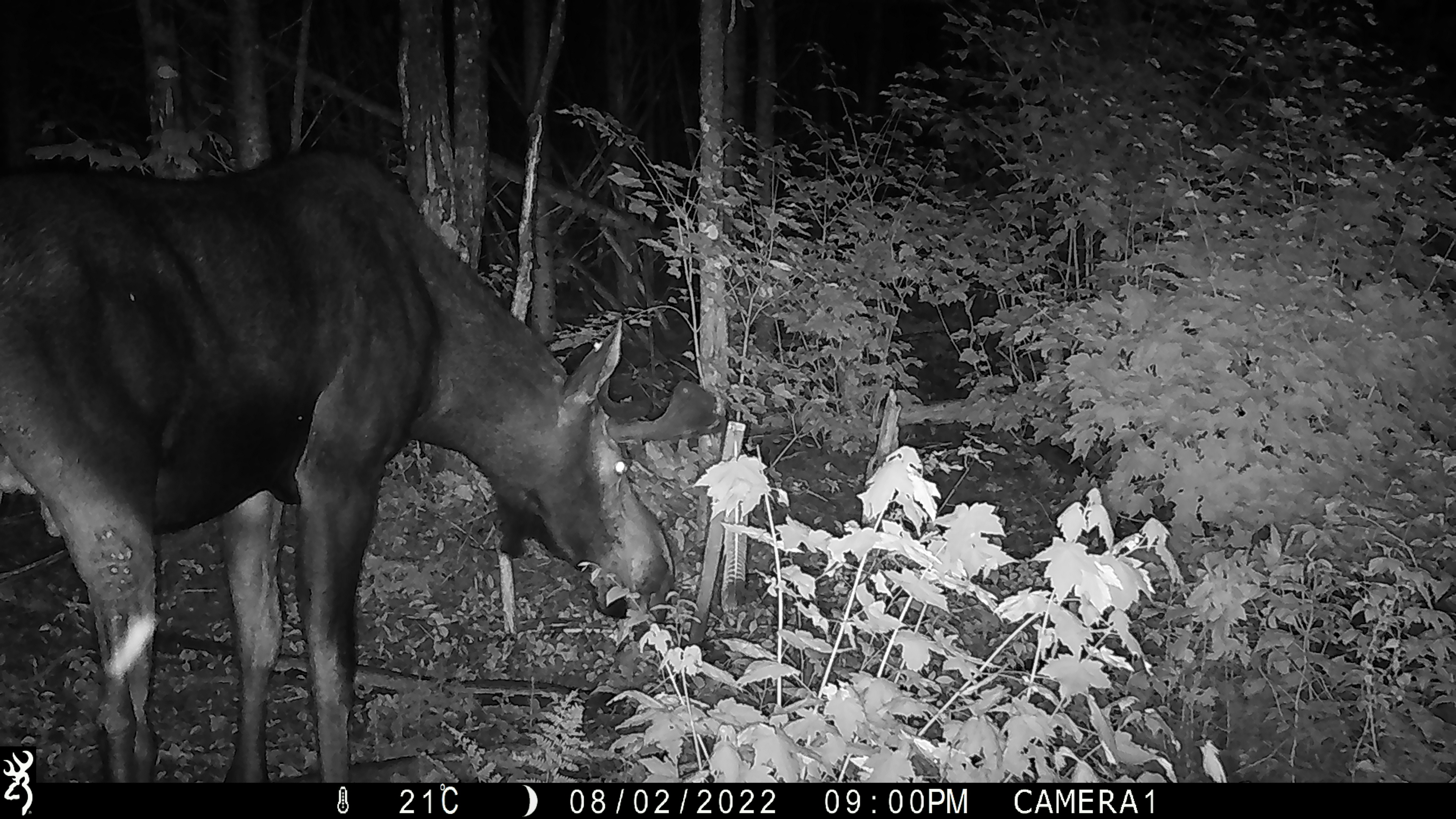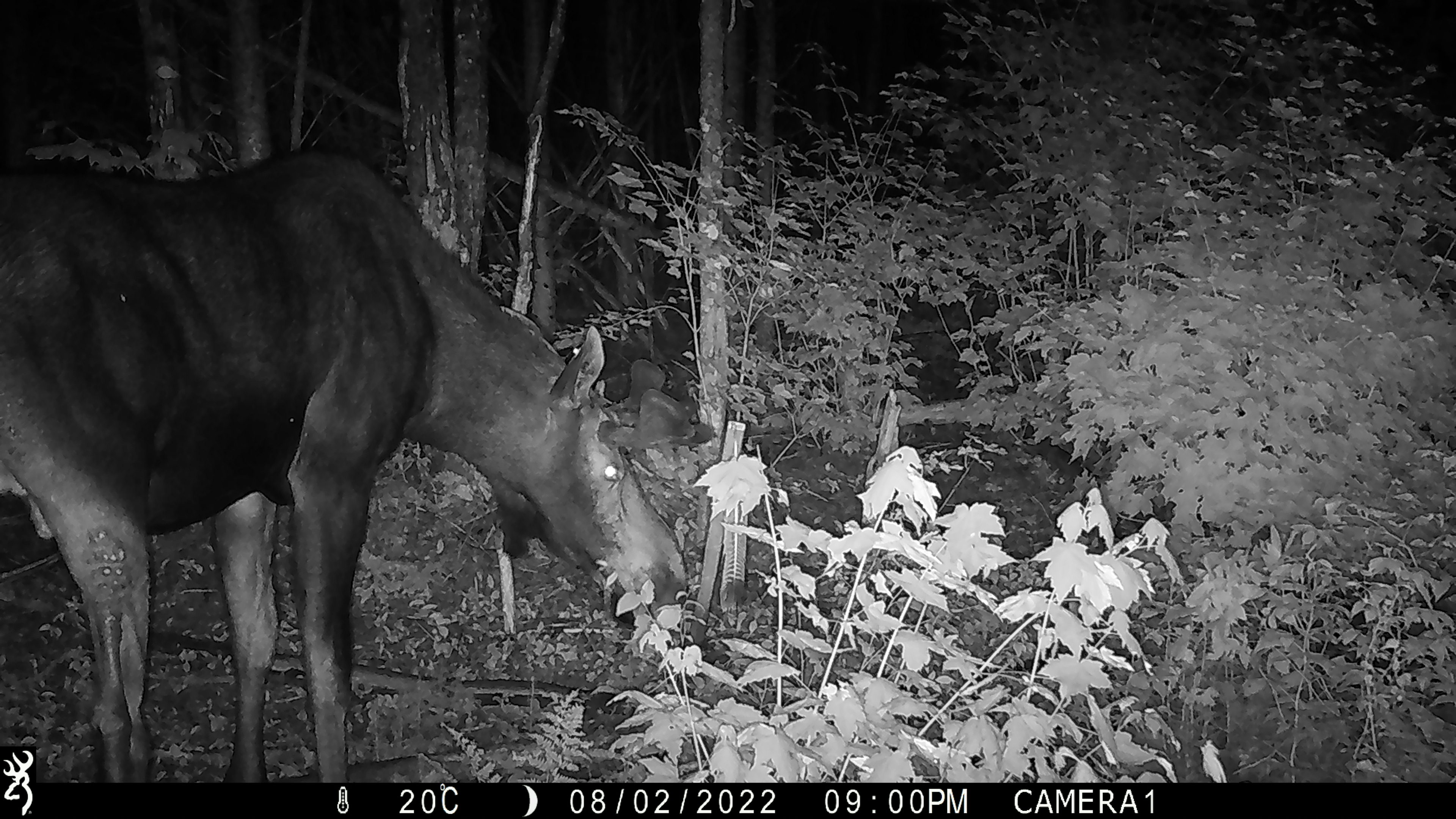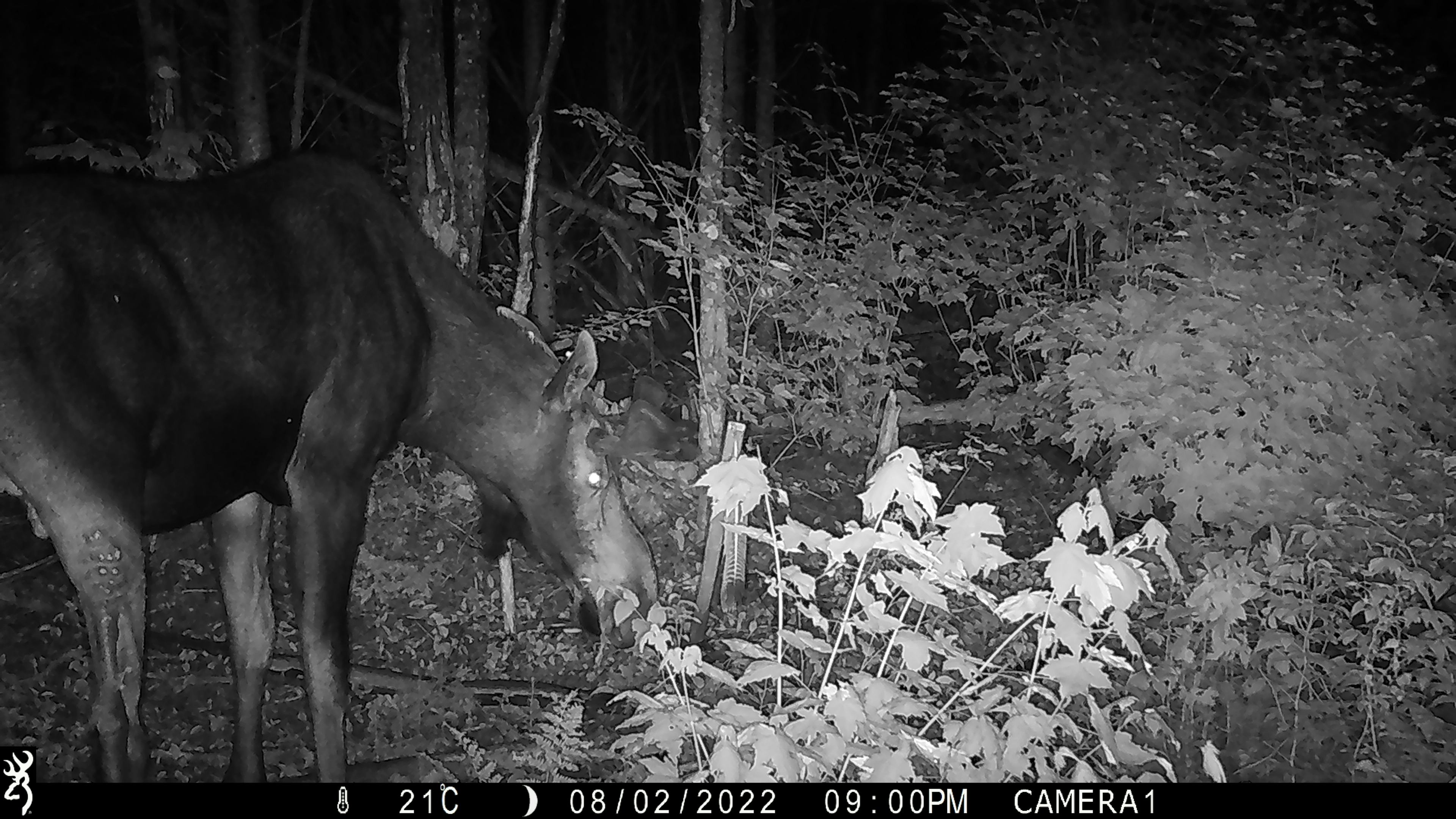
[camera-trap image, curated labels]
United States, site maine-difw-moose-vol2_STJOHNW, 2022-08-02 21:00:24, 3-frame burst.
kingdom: Animalia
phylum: Chordata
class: Mammalia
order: Artiodactyla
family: Cervidae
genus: Alces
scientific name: Alces alces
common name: moose